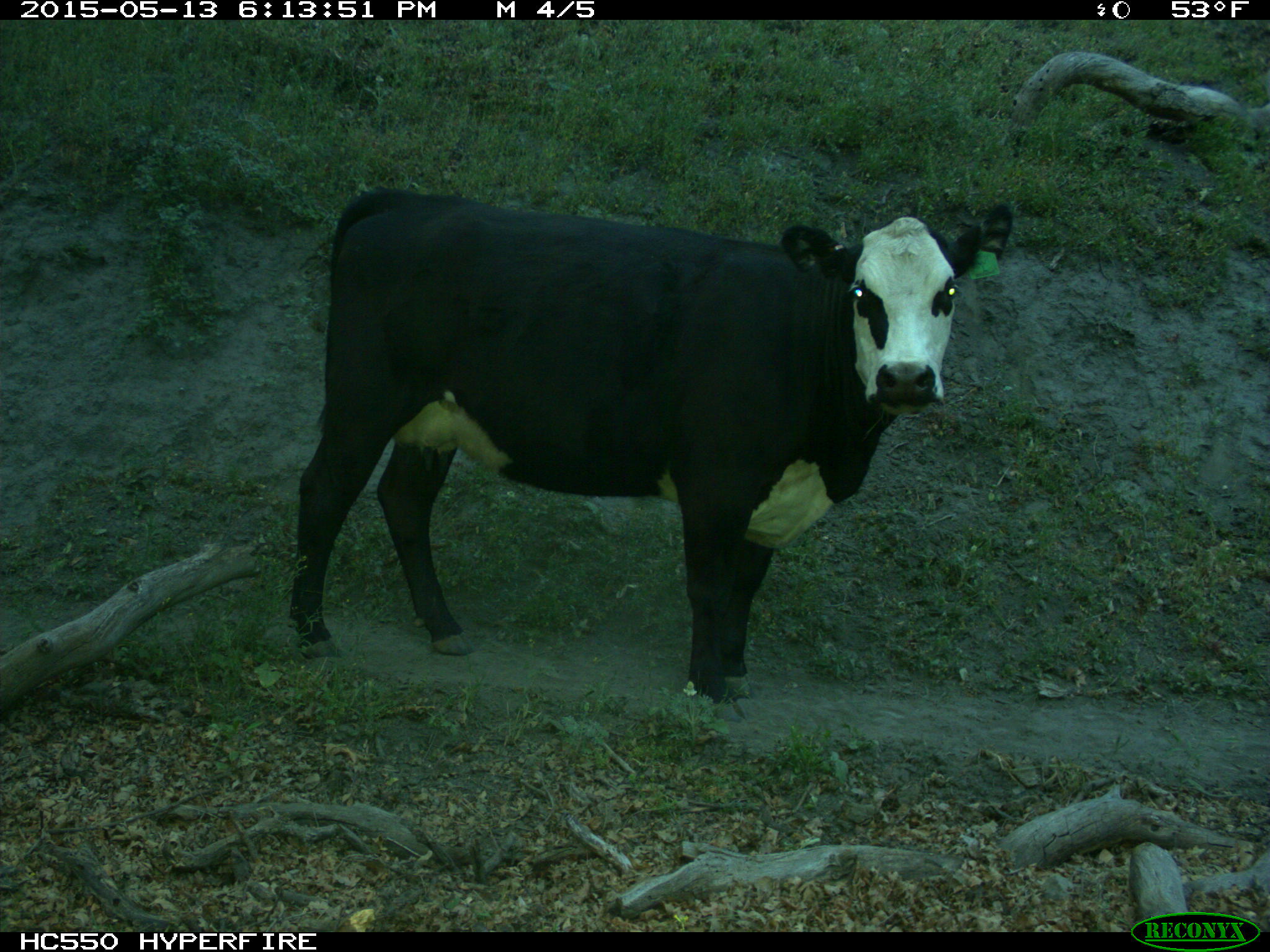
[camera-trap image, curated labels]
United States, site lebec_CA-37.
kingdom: Animalia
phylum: Chordata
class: Mammalia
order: Artiodactyla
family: Bovidae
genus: Bos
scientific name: Bos taurus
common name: domestic cow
Bos taurus (domestic cow).